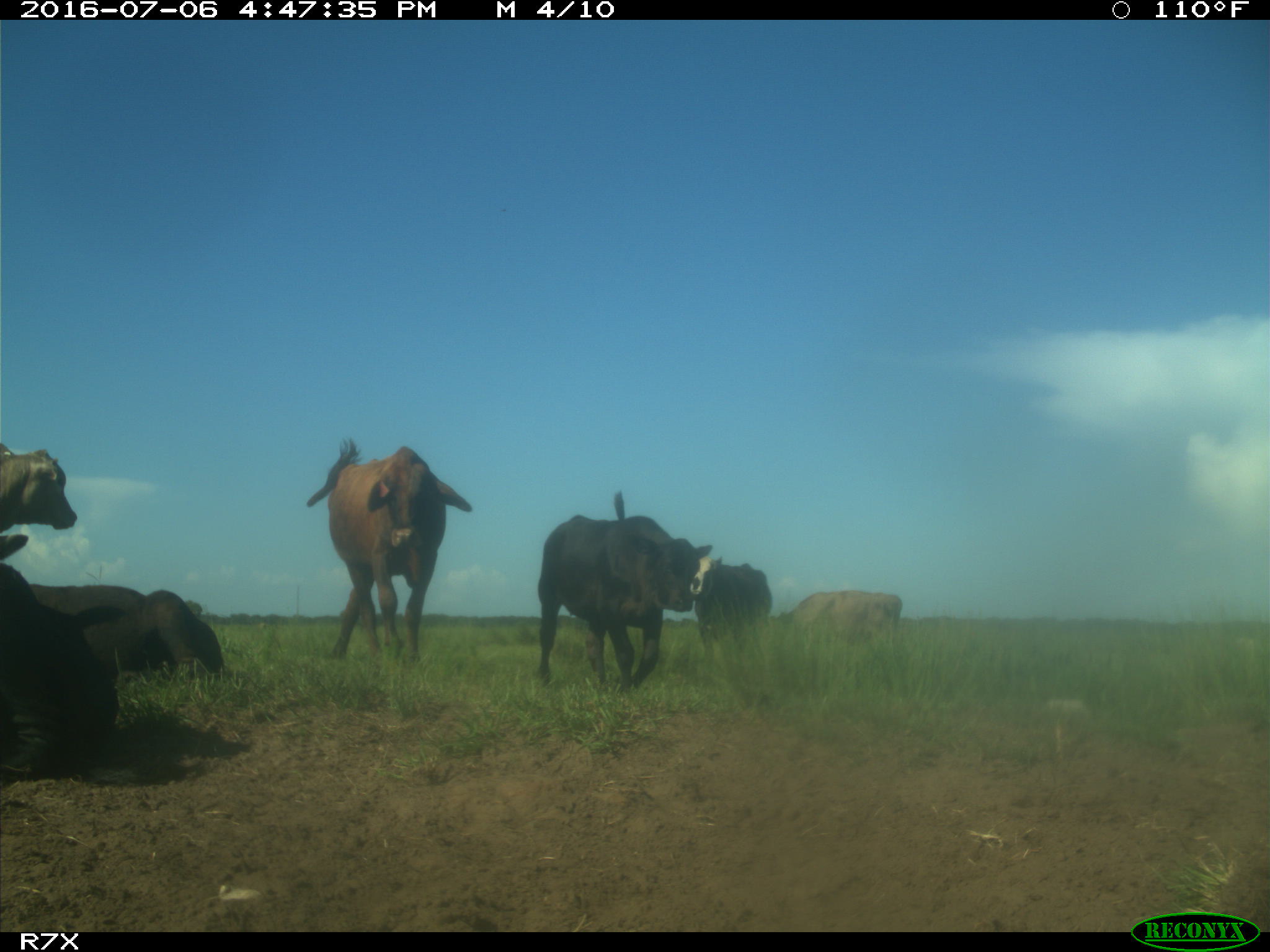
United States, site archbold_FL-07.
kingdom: Animalia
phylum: Chordata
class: Mammalia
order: Artiodactyla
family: Bovidae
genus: Bos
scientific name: Bos taurus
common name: domestic cow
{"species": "Bos taurus (domestic cow)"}